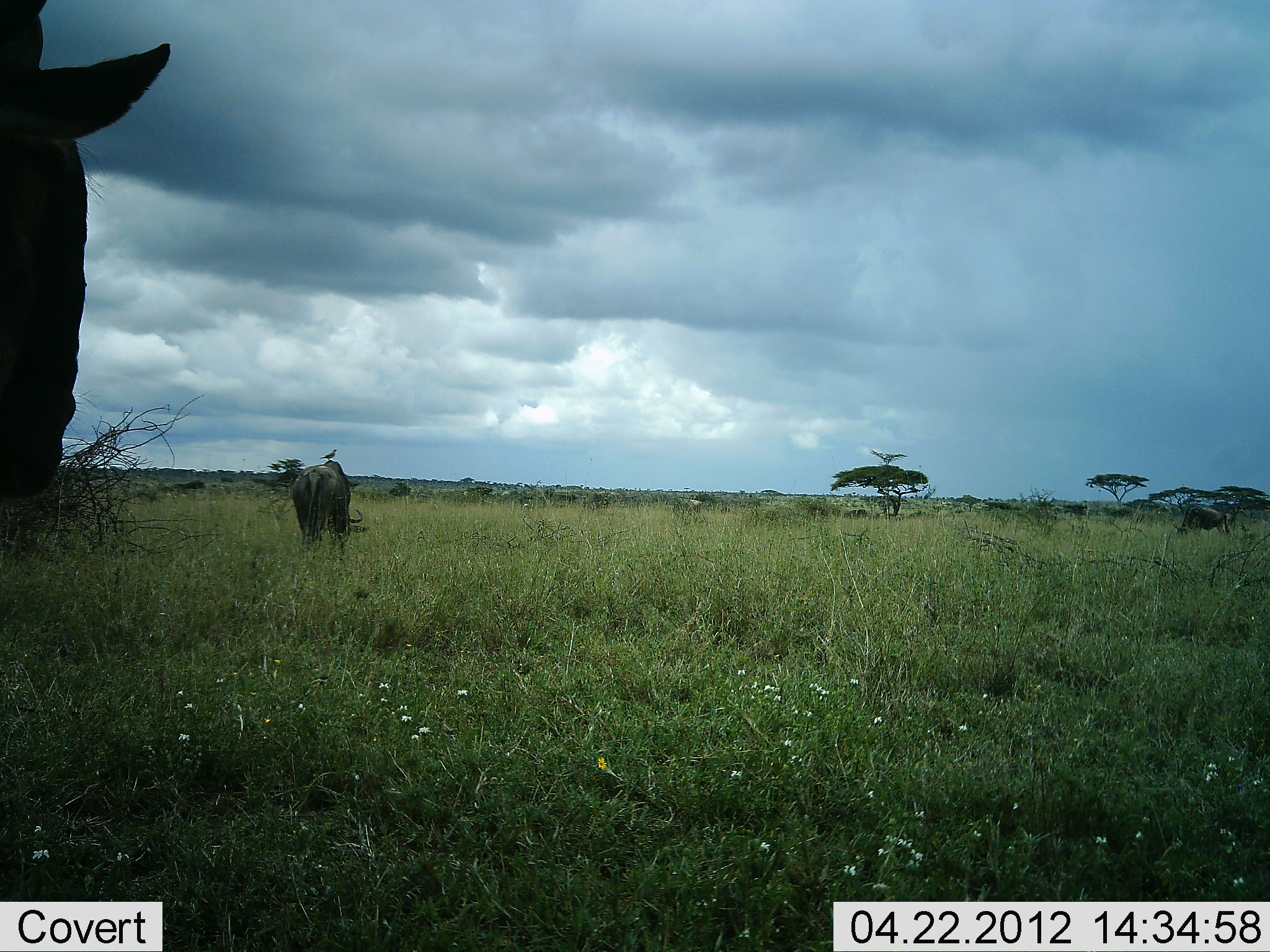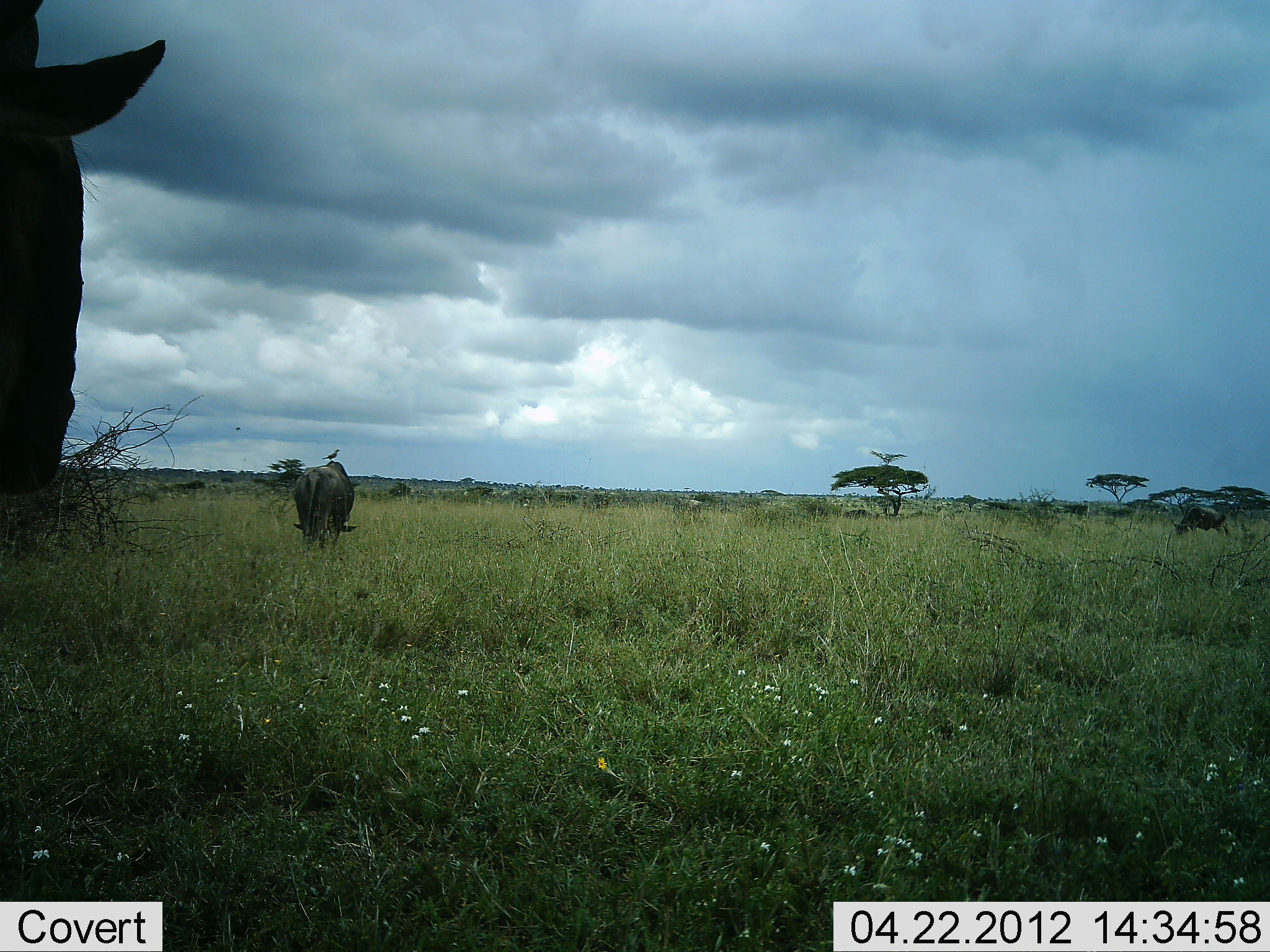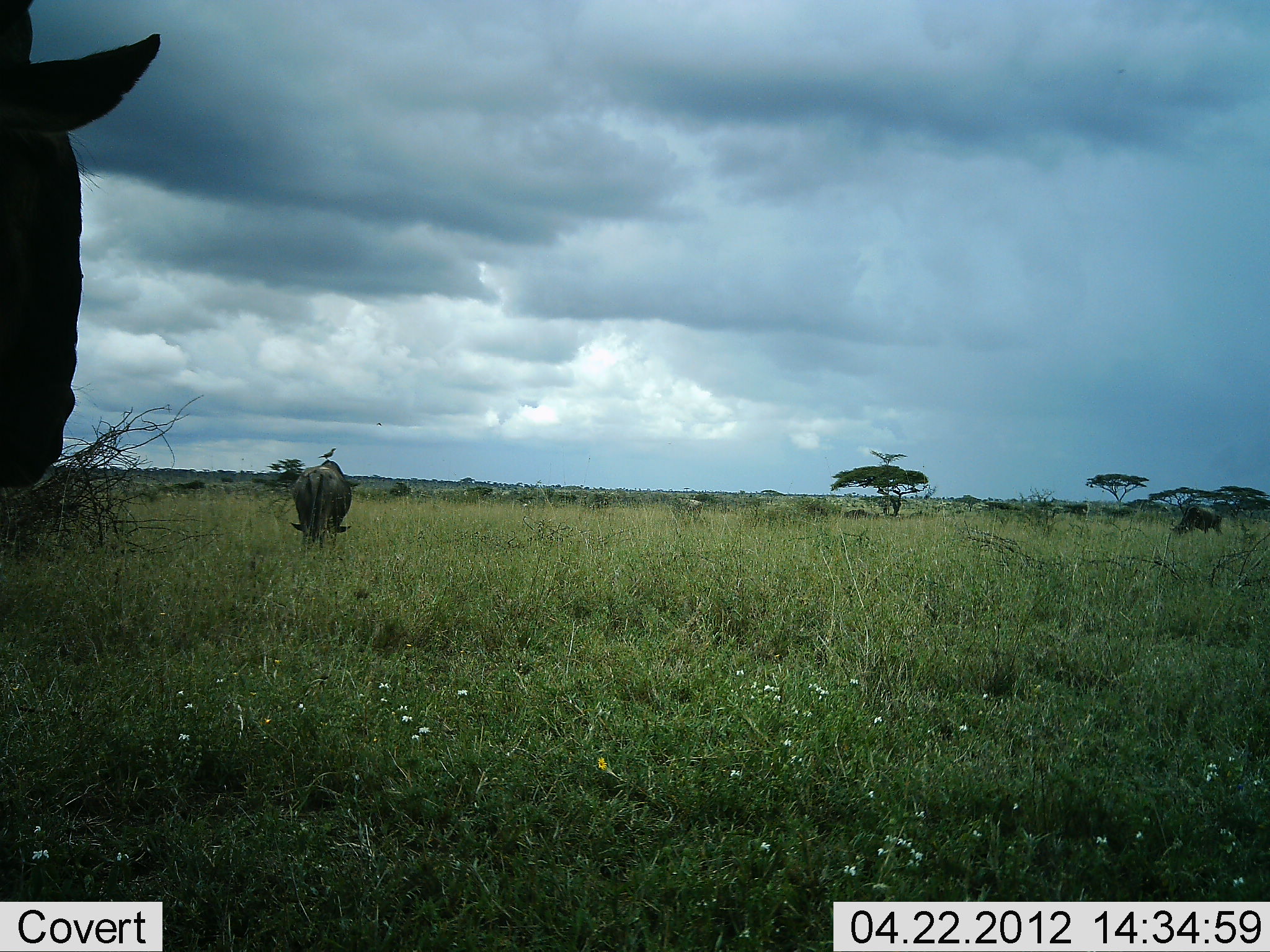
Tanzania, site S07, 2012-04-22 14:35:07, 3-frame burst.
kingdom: Animalia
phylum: Chordata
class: Mammalia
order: Artiodactyla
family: Bovidae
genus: Connochaetes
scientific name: Connochaetes taurinus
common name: blue wildebeest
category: wildebeest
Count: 3.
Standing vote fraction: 41%.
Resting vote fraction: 0%.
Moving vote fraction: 6%.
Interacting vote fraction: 0%.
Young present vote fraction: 0%.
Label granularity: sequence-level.